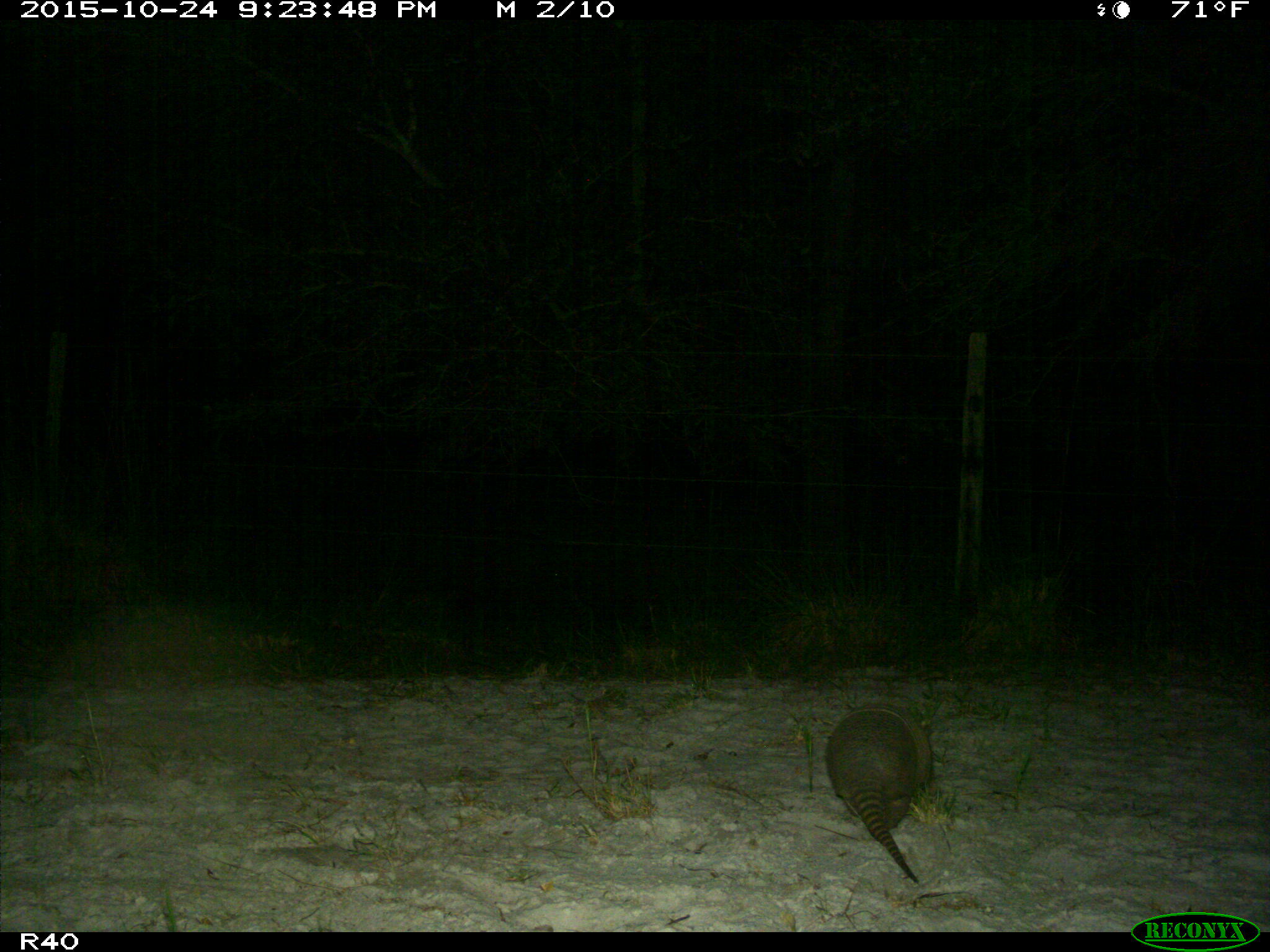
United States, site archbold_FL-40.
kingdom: Animalia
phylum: Chordata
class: Mammalia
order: Cingulata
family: Dasypodidae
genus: Dasypus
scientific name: Dasypus novemcinctus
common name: nine-banded armadillo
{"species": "Dasypus novemcinctus (nine-banded armadillo)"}